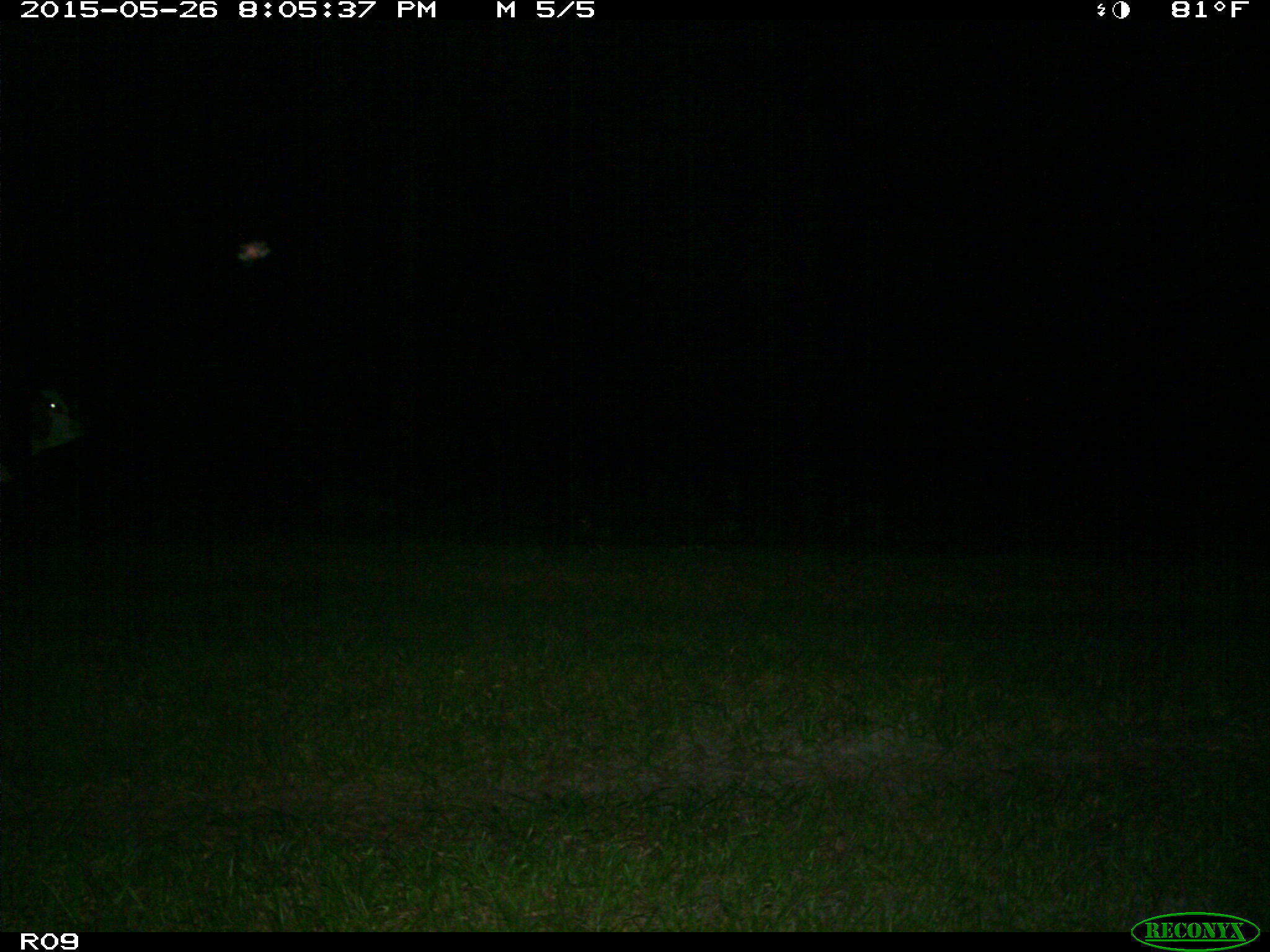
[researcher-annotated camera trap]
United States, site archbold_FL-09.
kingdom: Animalia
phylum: Chordata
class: Mammalia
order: Artiodactyla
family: Bovidae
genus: Bos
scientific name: Bos taurus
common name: domestic cow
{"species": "Bos taurus (domestic cow)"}